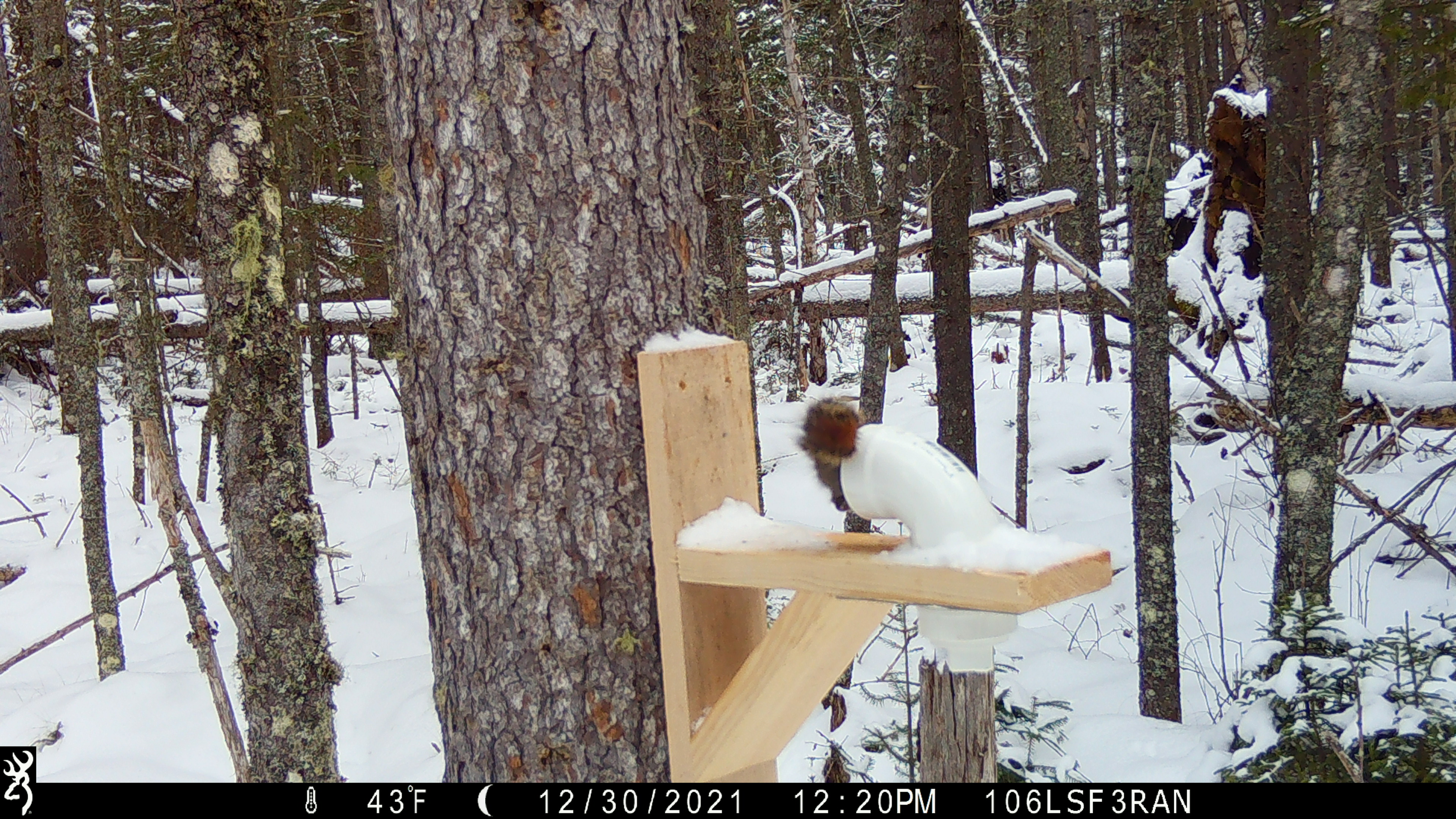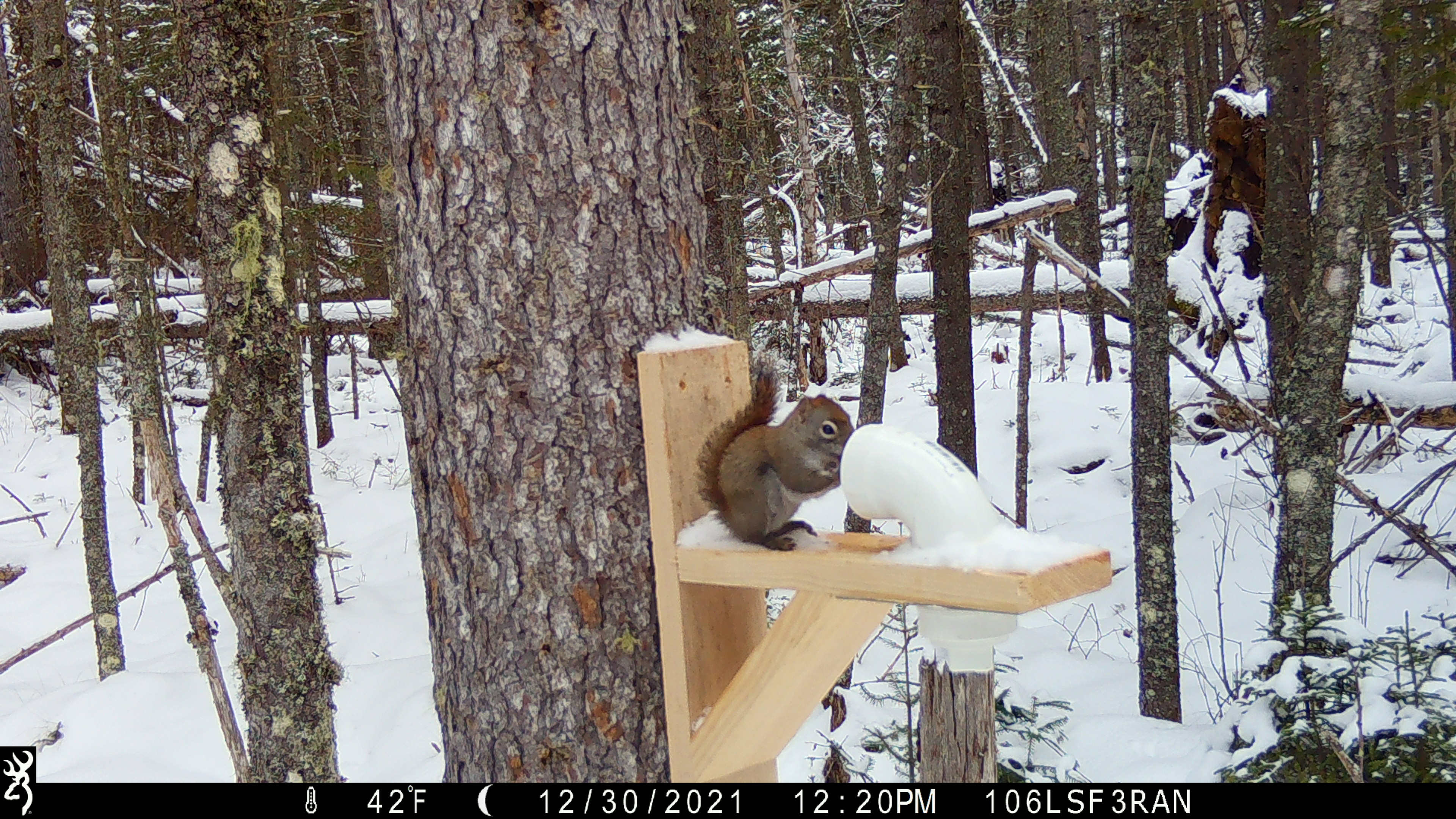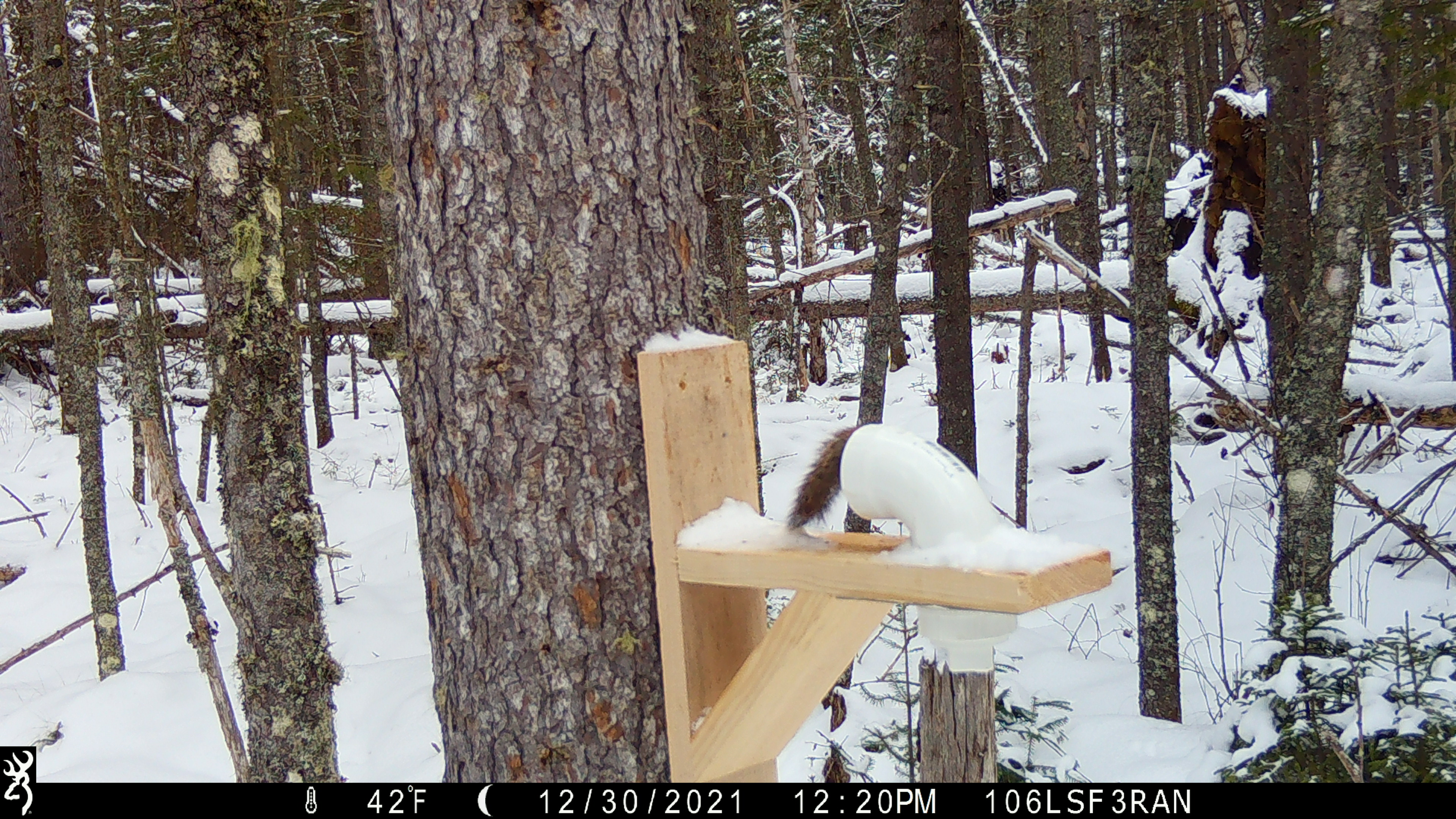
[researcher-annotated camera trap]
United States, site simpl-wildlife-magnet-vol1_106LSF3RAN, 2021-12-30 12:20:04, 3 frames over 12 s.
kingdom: Animalia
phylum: Chordata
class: Mammalia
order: Rodentia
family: Sciuridae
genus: Tamiasciurus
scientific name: Tamiasciurus hudsonicus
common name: red squirrel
Red squirrel (Tamiasciurus hudsonicus).